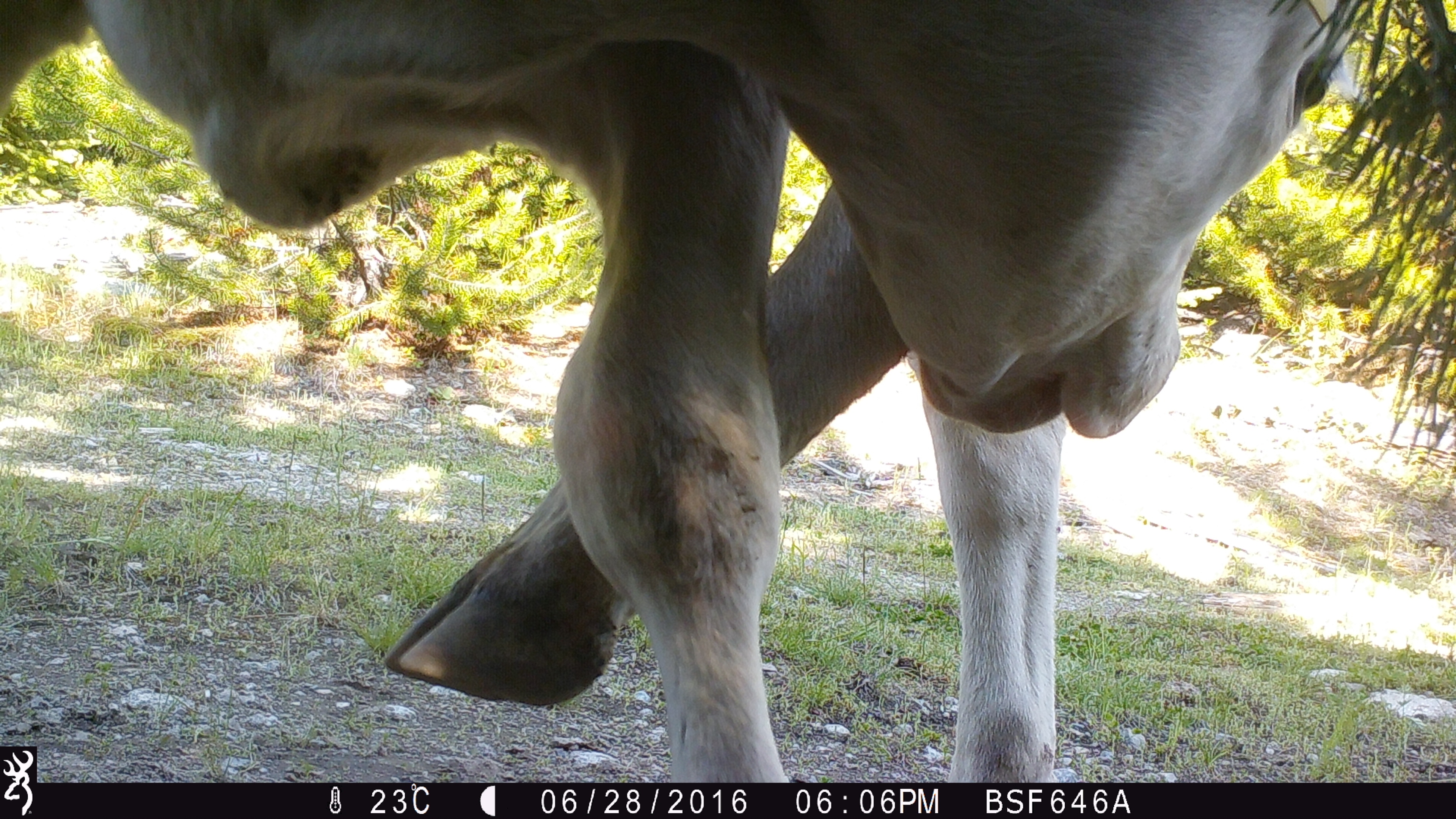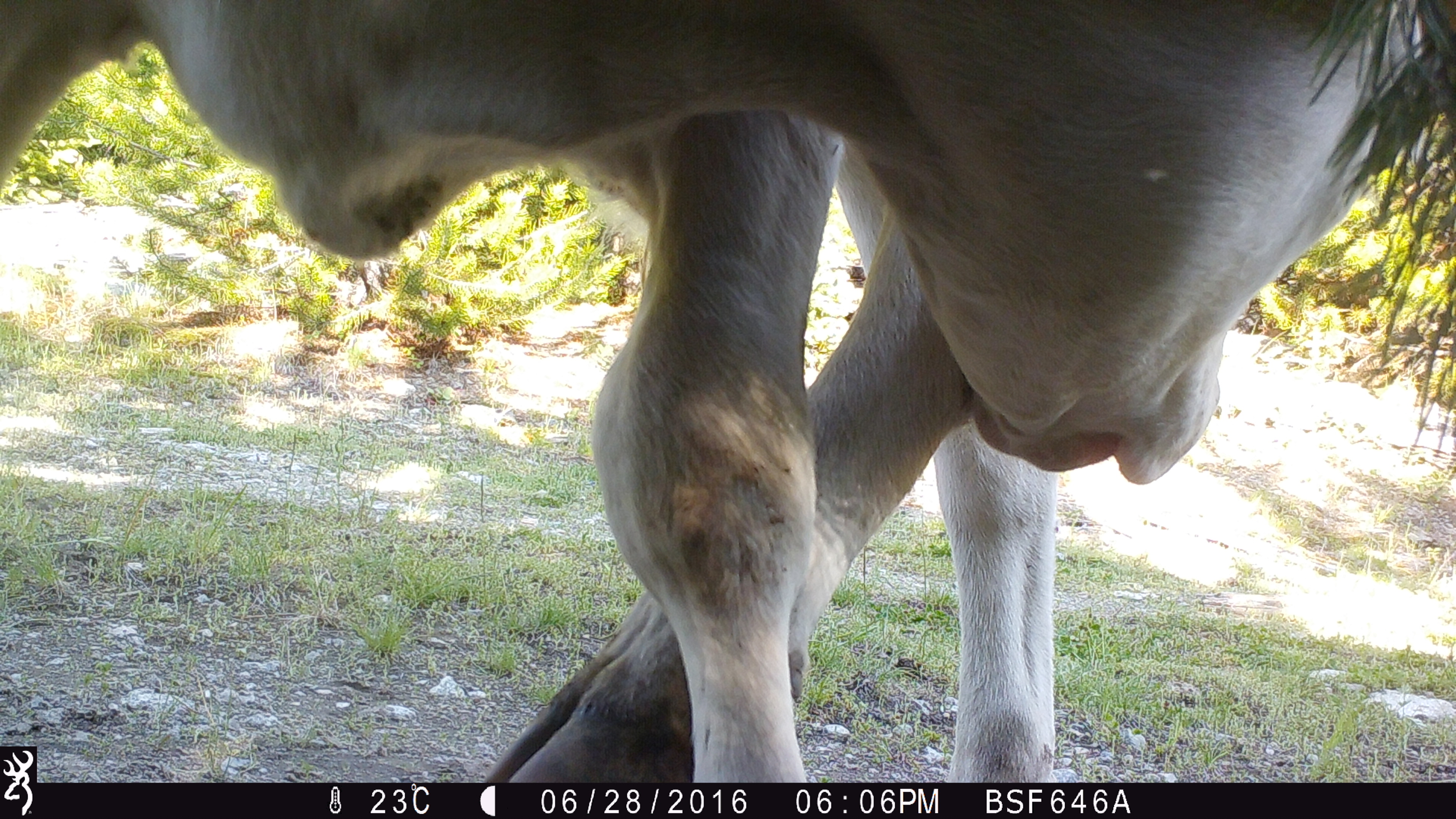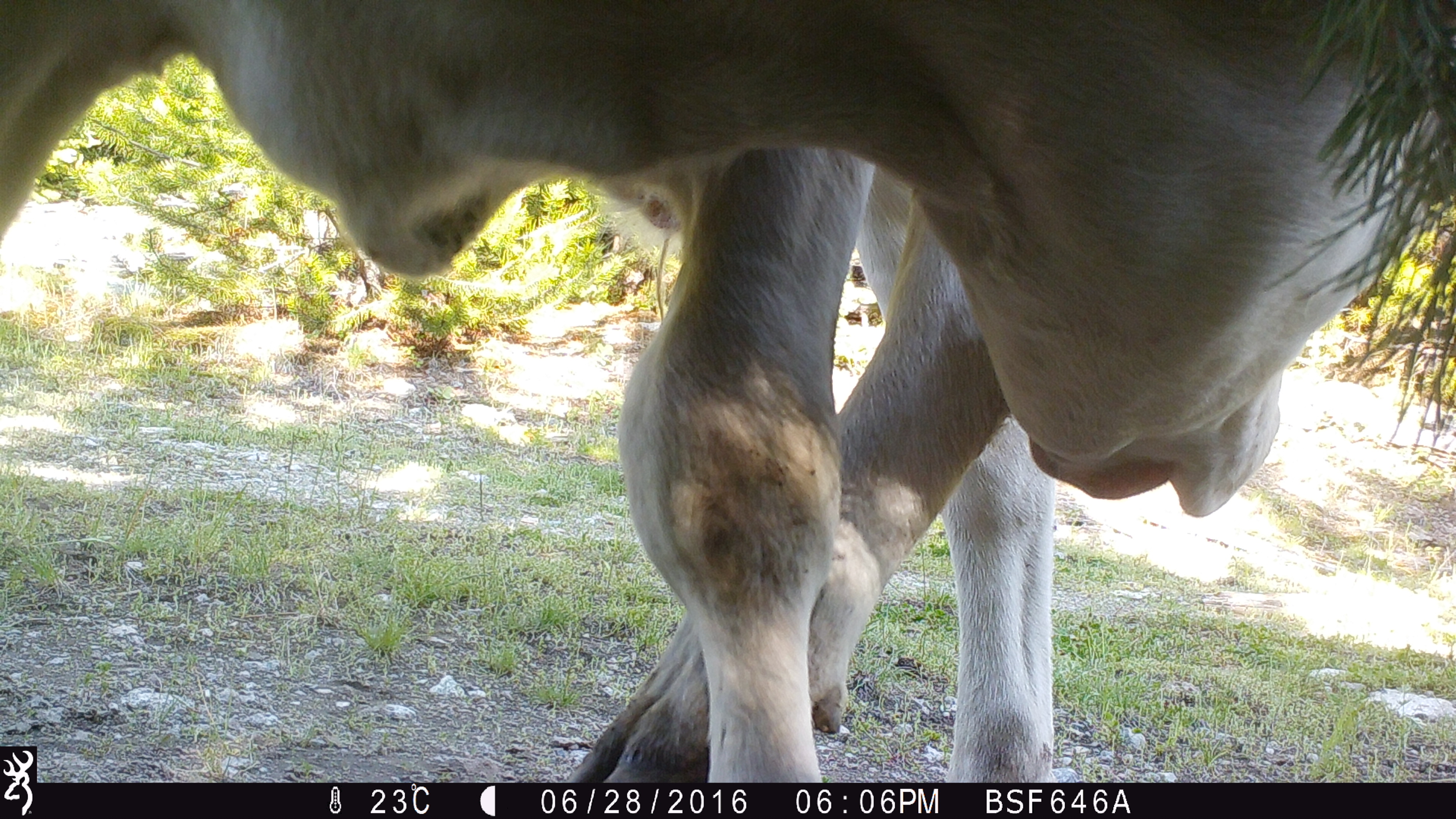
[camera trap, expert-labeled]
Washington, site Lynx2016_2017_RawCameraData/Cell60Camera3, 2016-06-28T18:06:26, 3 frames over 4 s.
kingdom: Animalia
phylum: Chordata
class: Mammalia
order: Artiodactyla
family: Bovidae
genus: Bos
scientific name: Bos taurus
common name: domestic cattle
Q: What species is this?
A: Domestic cattle (Bos taurus).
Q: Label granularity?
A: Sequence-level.